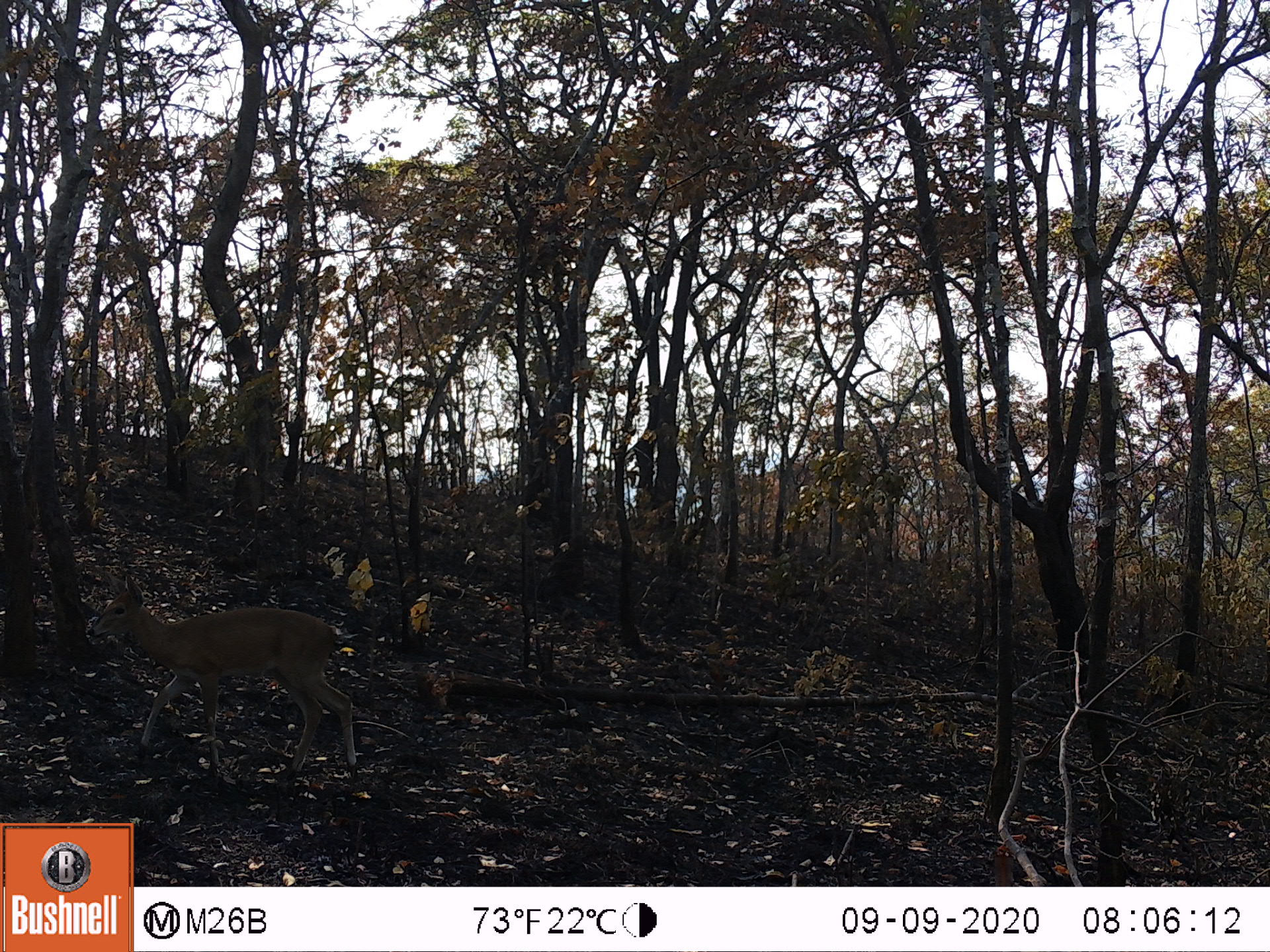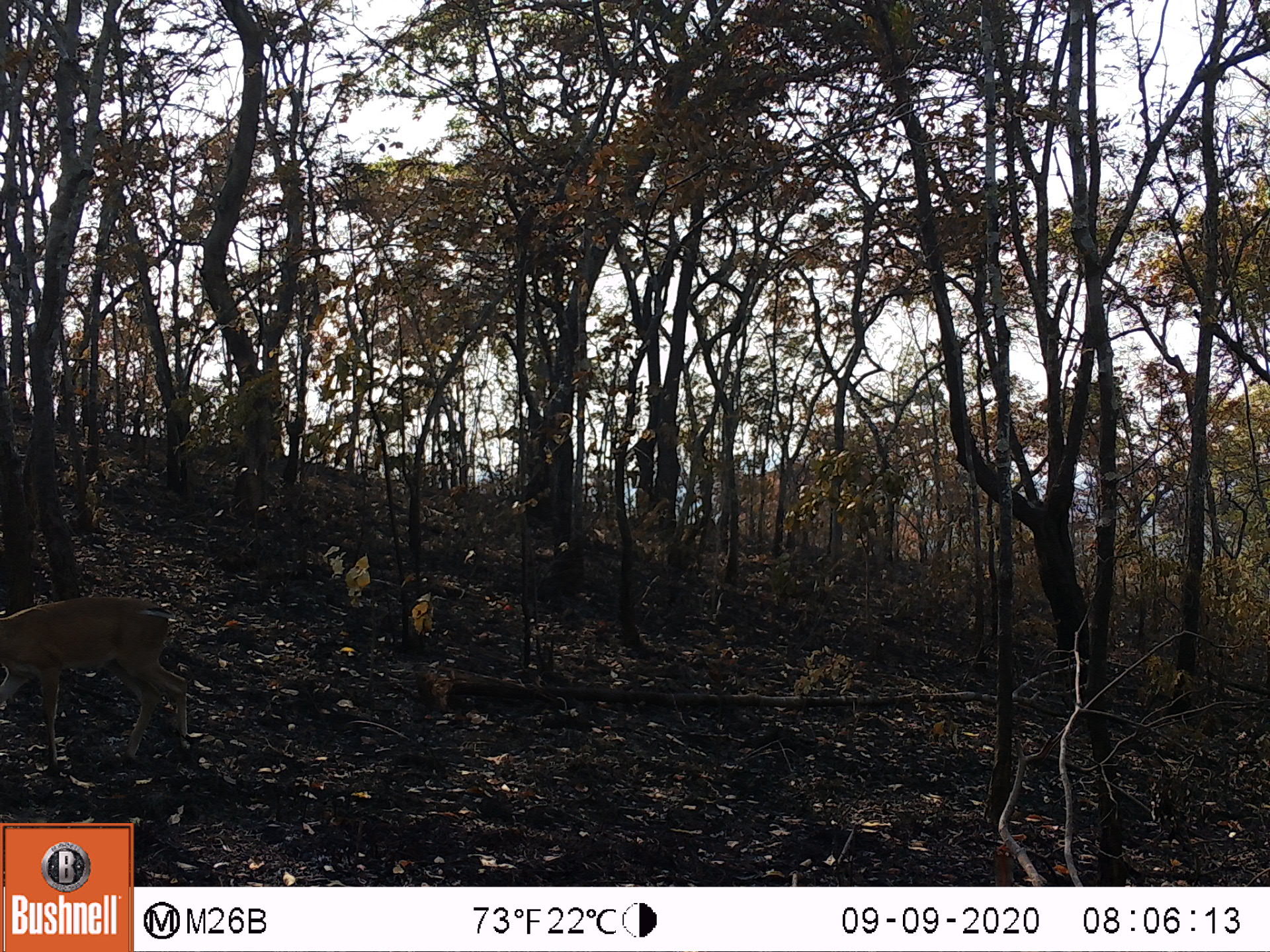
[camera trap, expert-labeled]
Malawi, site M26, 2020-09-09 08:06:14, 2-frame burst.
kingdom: Animalia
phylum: Chordata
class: Mammalia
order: Artiodactyla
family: Bovidae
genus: Sylvicapra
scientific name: Sylvicapra grimmia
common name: common duiker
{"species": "common duiker (Sylvicapra grimmia)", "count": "1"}